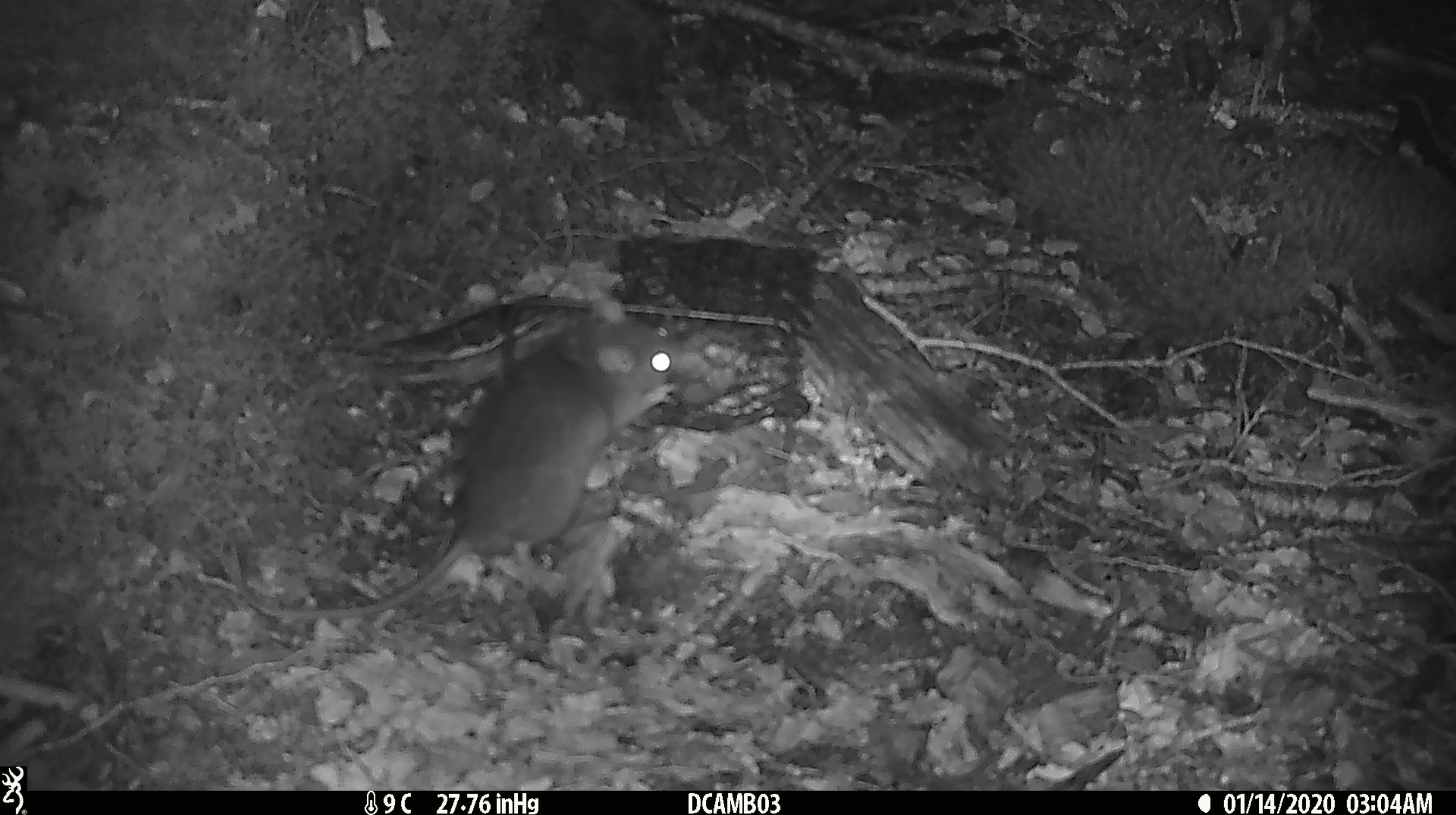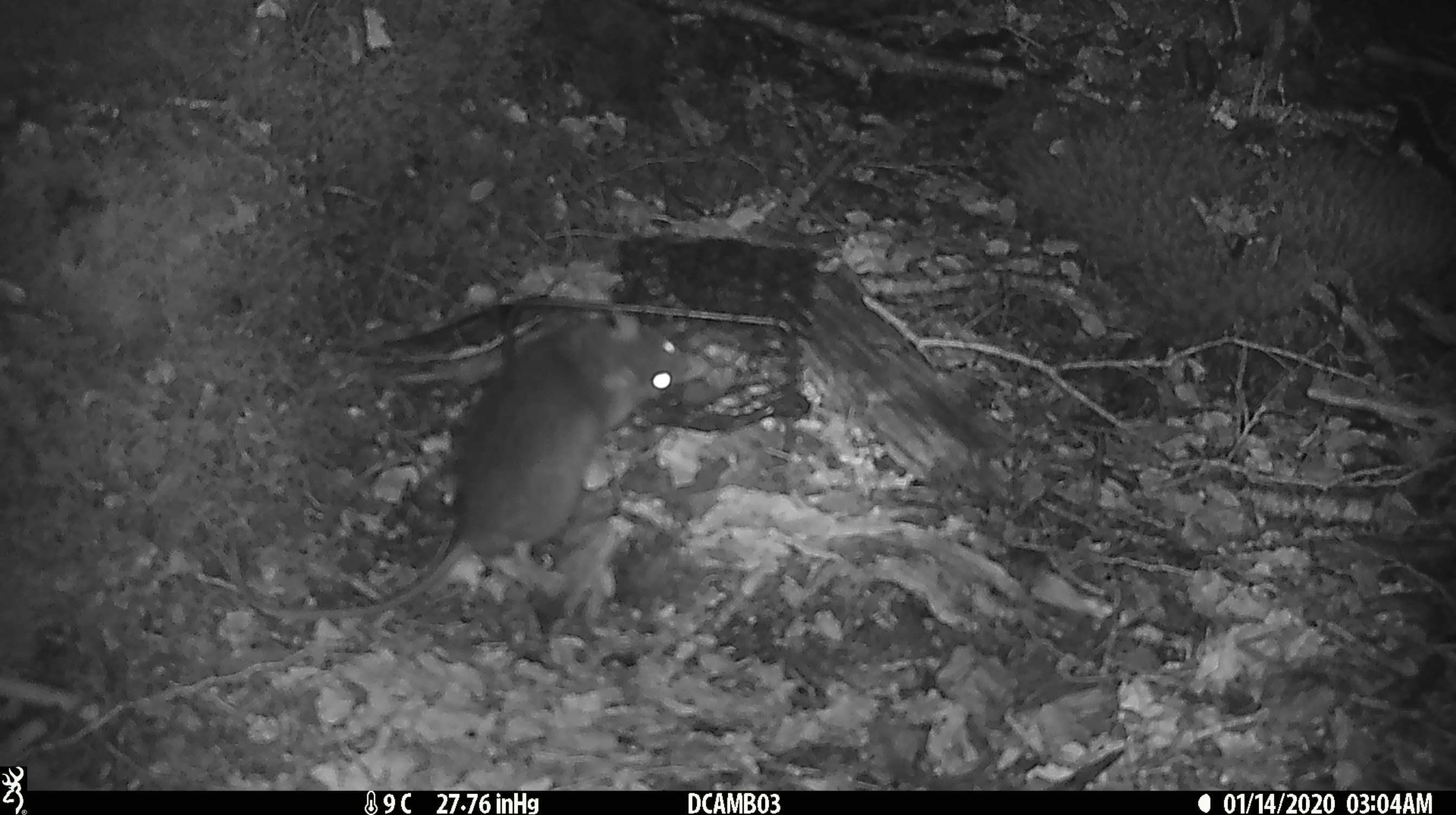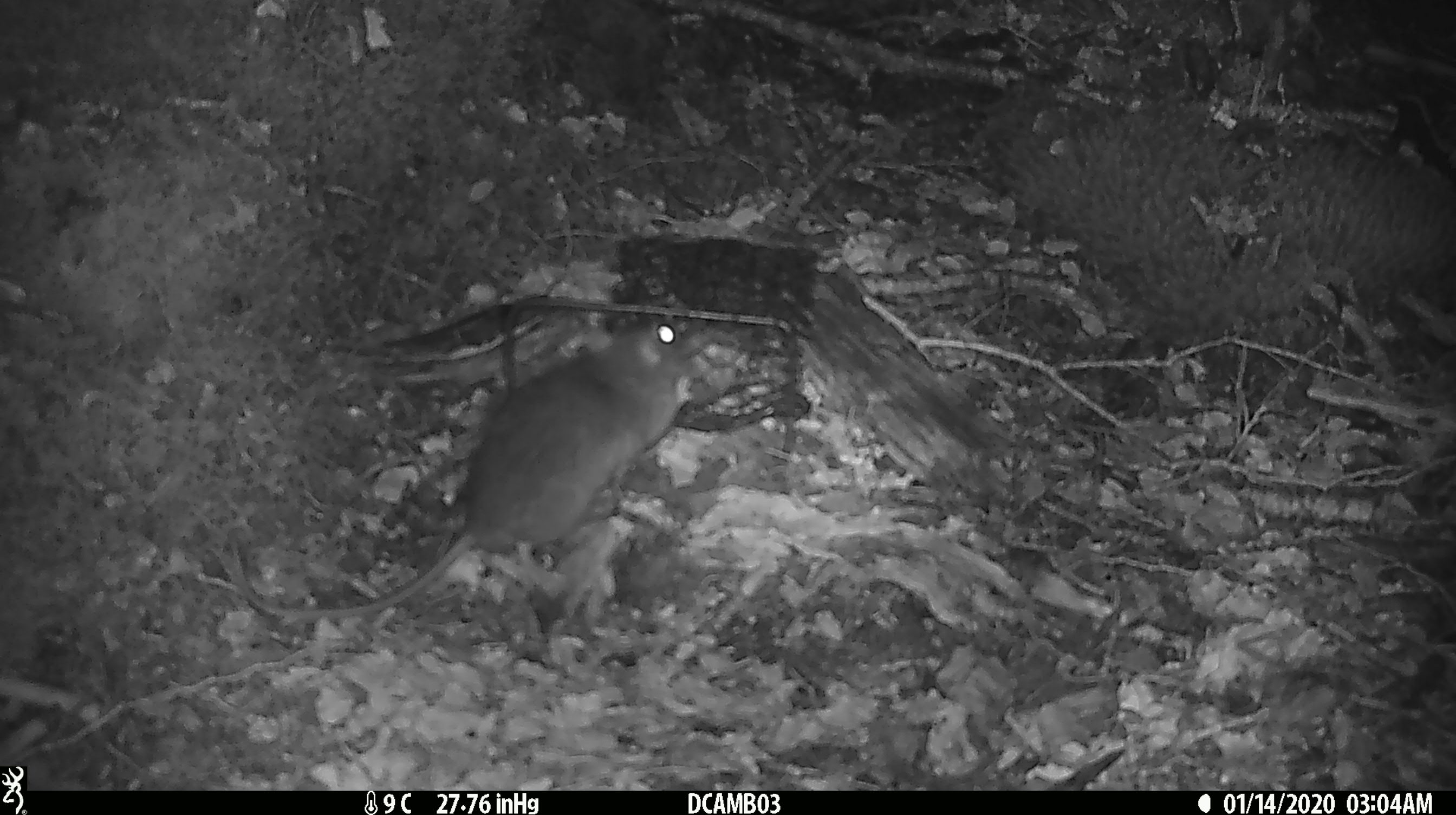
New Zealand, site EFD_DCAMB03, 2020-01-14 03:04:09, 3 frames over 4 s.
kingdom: Animalia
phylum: Chordata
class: Mammalia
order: Rodentia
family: Muridae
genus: Rattus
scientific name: Rattus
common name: rat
Rat (Rattus).